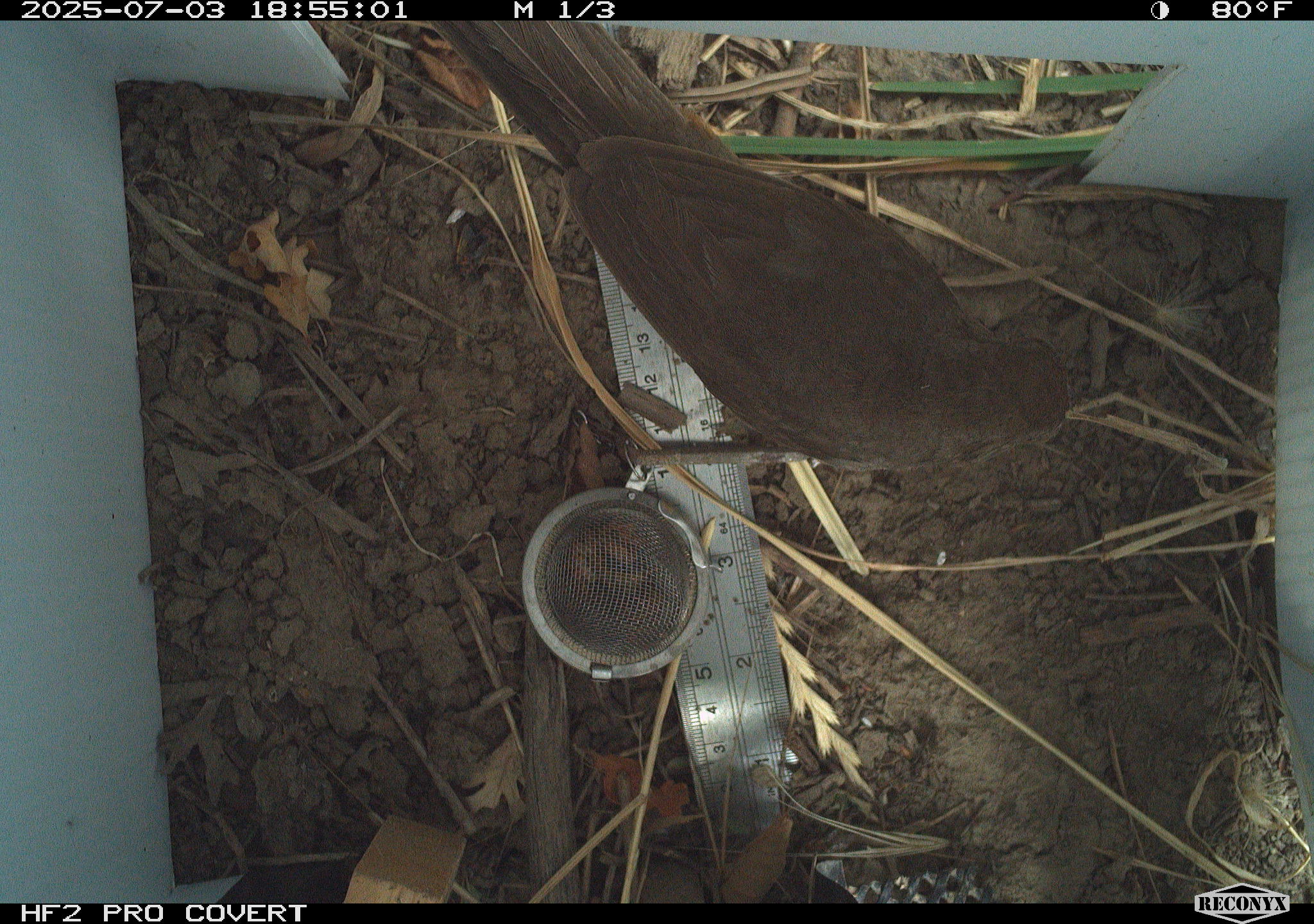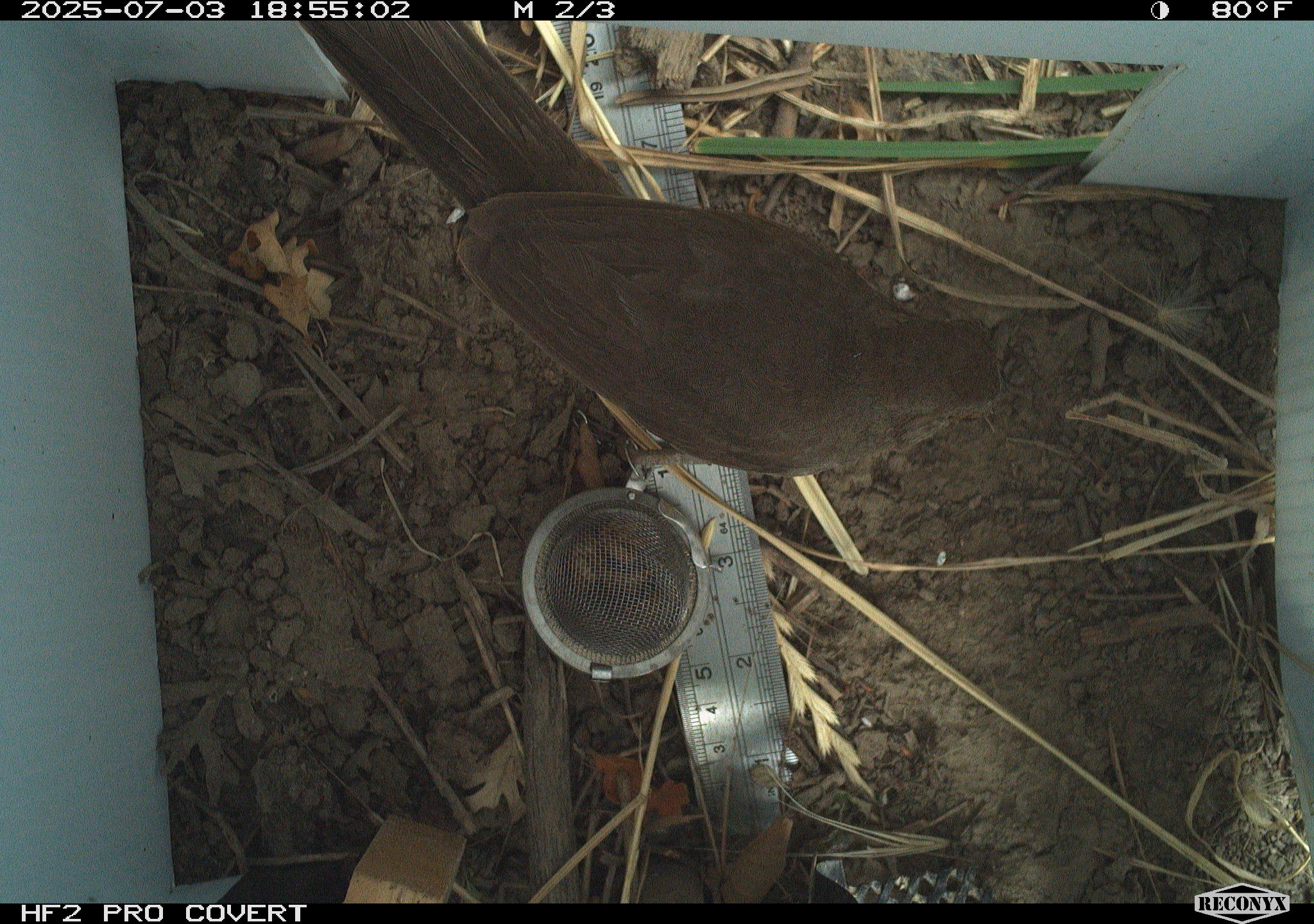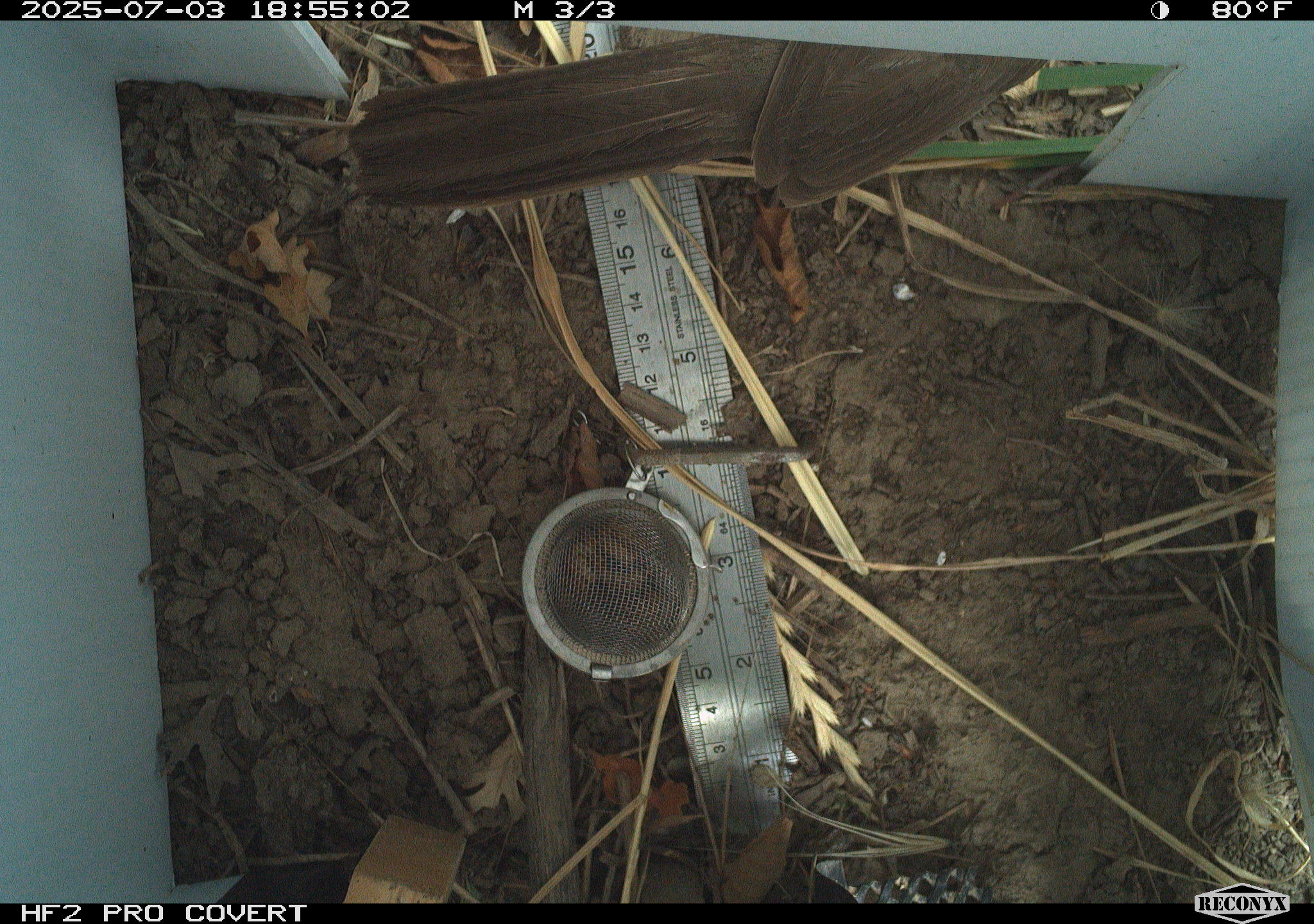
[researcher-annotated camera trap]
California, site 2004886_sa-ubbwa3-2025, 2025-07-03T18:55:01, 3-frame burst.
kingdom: Animalia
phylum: Chordata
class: Aves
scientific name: Aves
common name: bird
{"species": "bird (Aves)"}